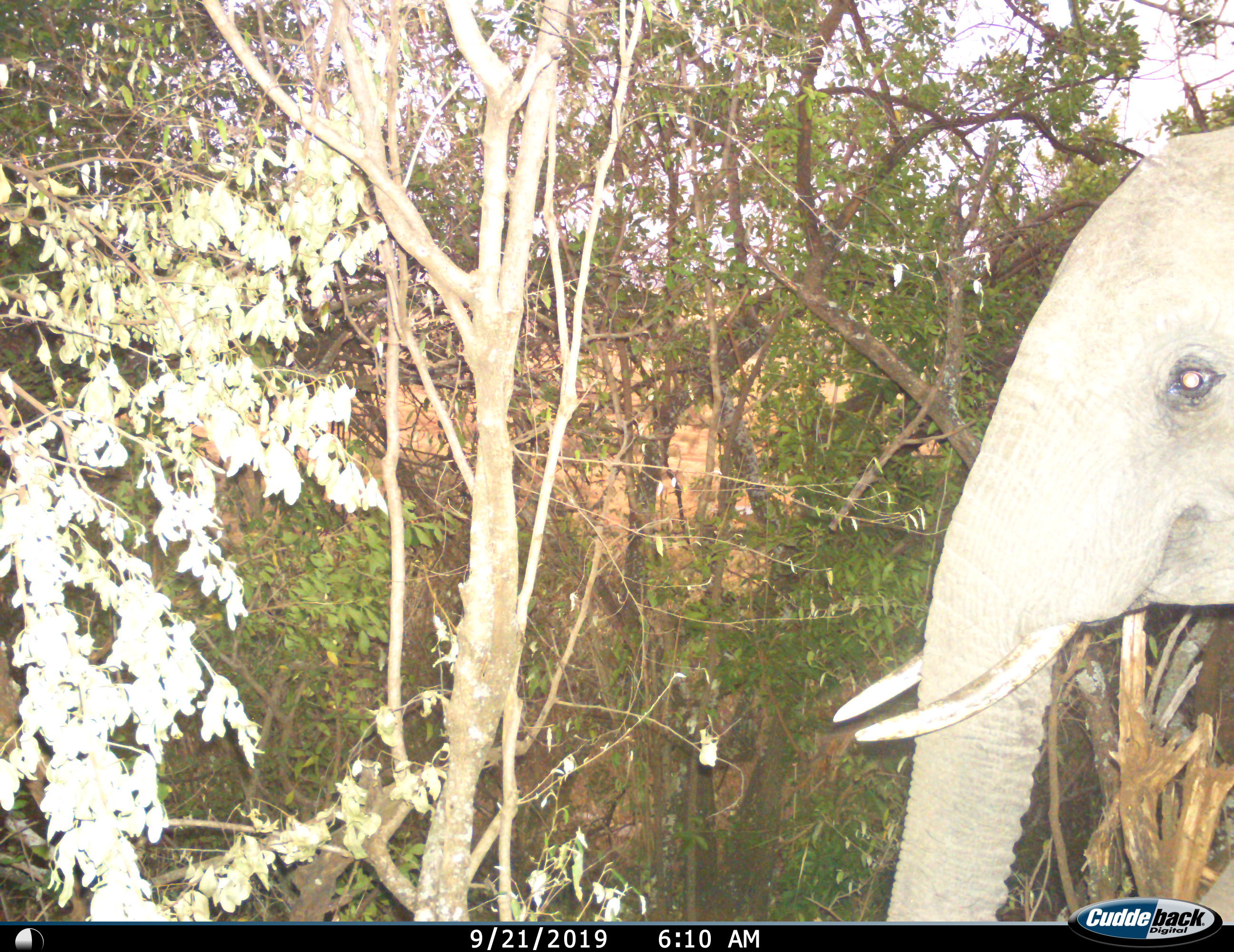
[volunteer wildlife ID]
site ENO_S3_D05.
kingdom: Animalia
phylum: Chordata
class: Mammalia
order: Proboscidea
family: Elephantidae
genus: Loxodonta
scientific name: Loxodonta africana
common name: african bush elephant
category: elephant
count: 1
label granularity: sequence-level